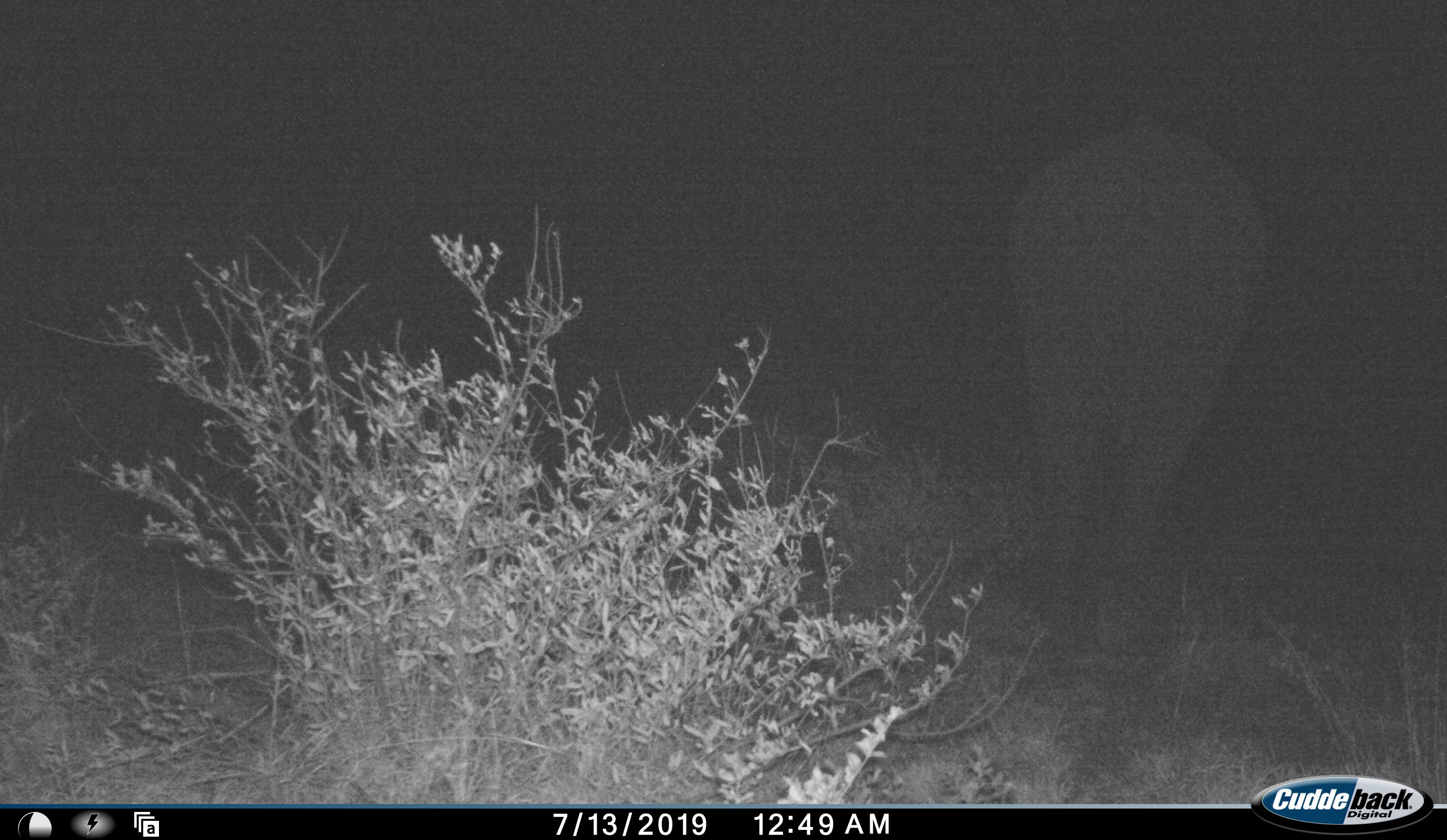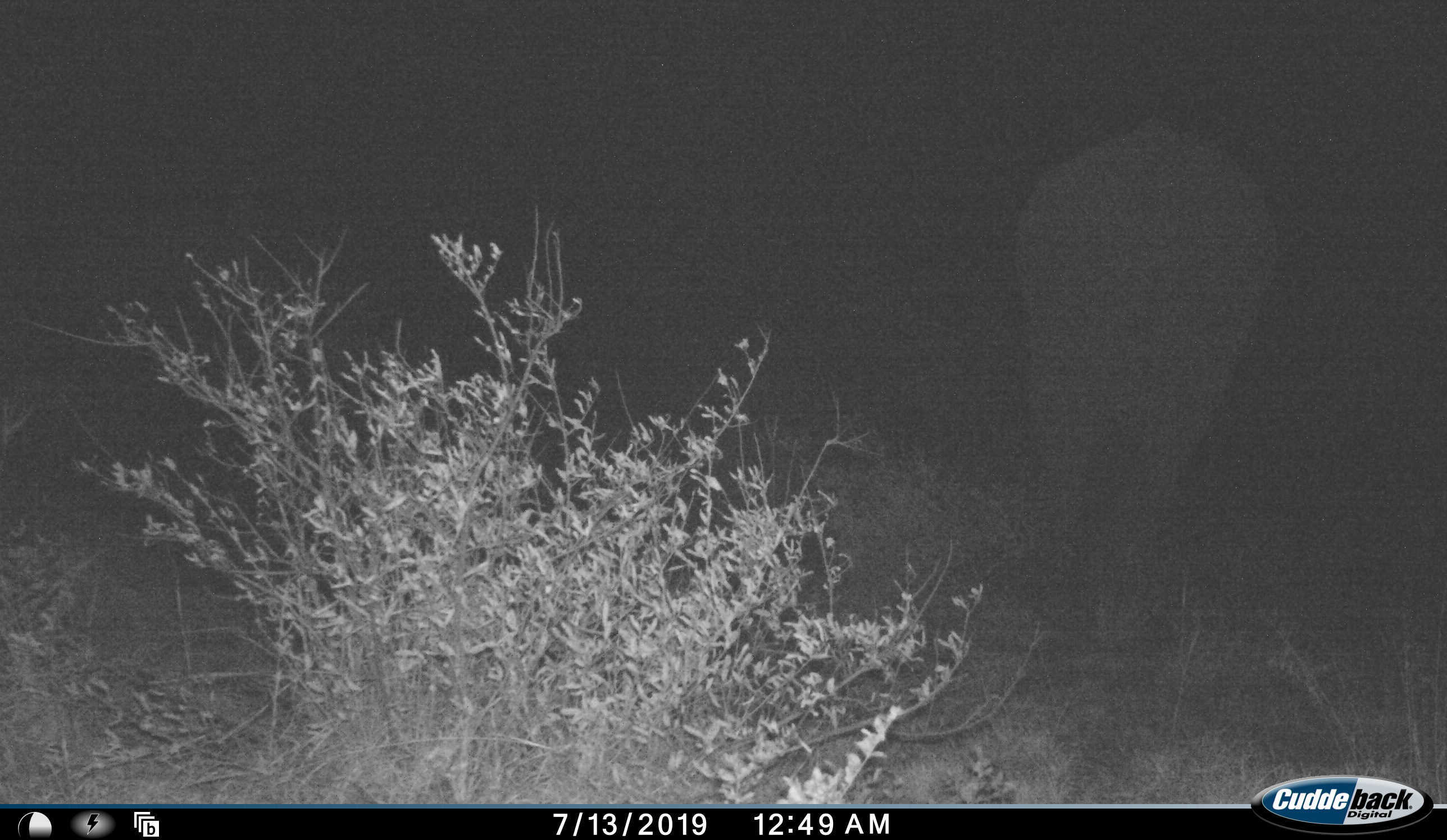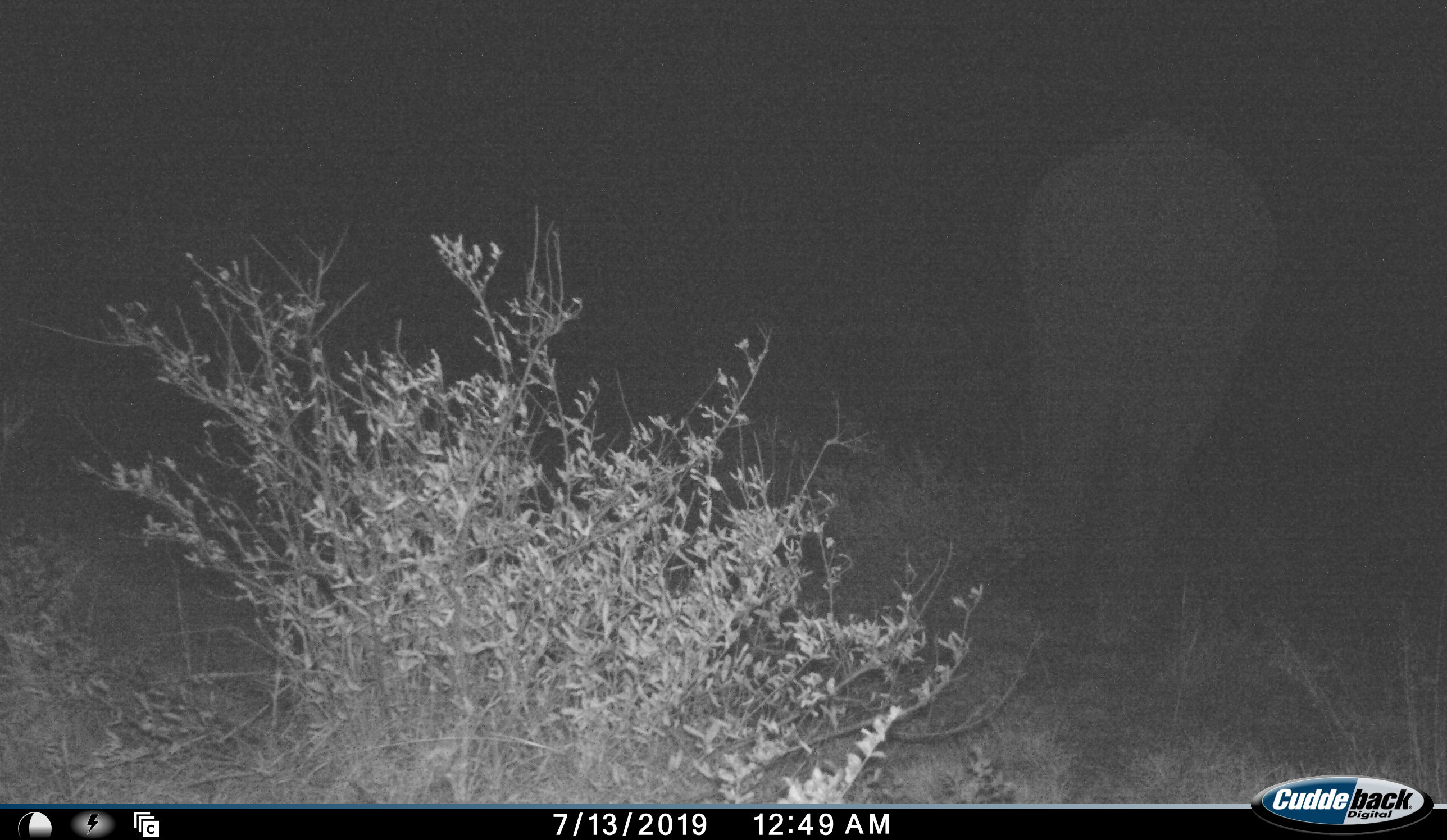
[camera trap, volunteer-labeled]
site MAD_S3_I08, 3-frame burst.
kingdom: Animalia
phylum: Chordata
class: Mammalia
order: Proboscidea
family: Elephantidae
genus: Loxodonta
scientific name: Loxodonta africana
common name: african bush elephant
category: elephant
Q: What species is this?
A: Elephant (african bush elephant) (Loxodonta africana).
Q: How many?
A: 1.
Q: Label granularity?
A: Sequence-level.